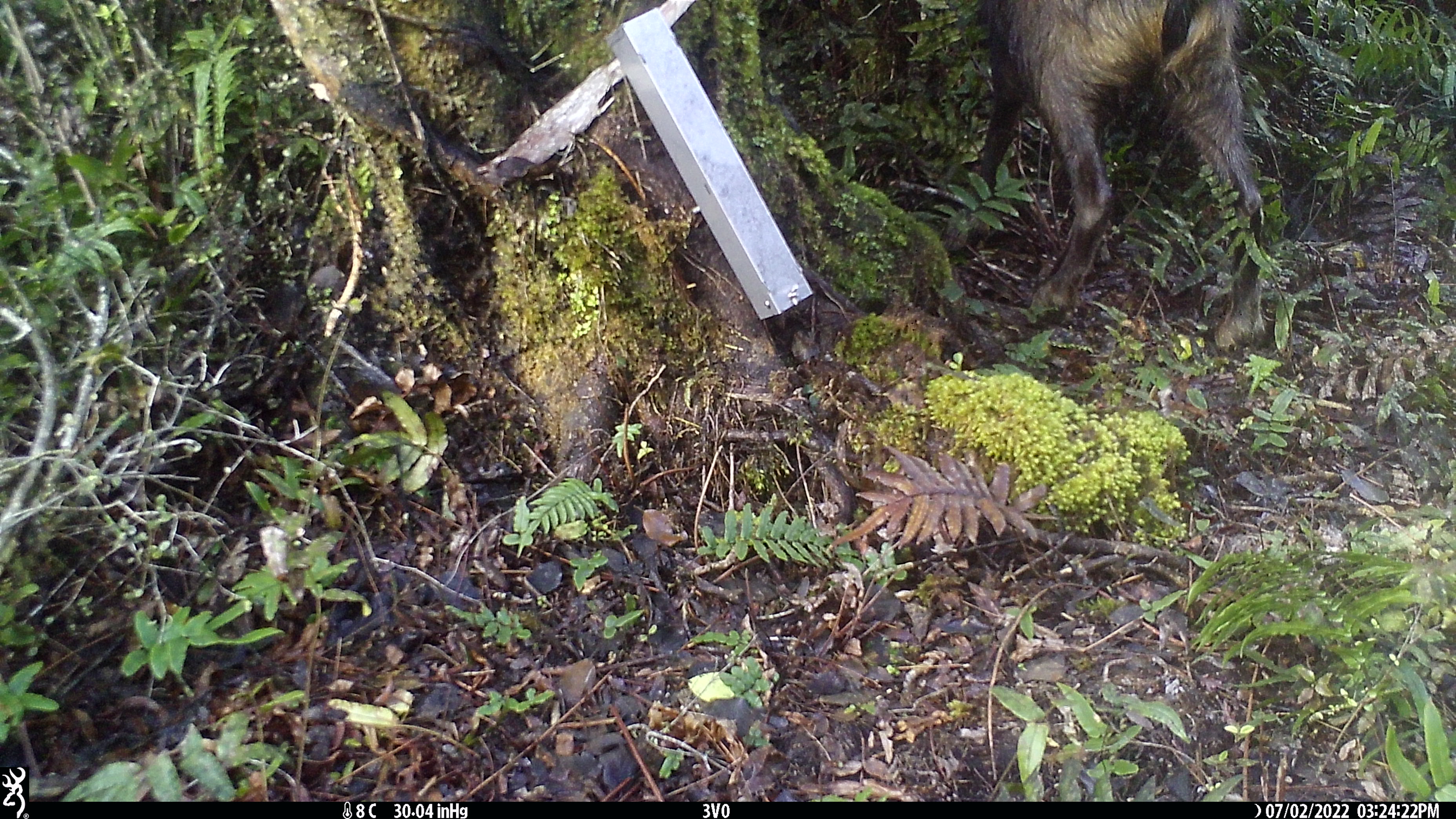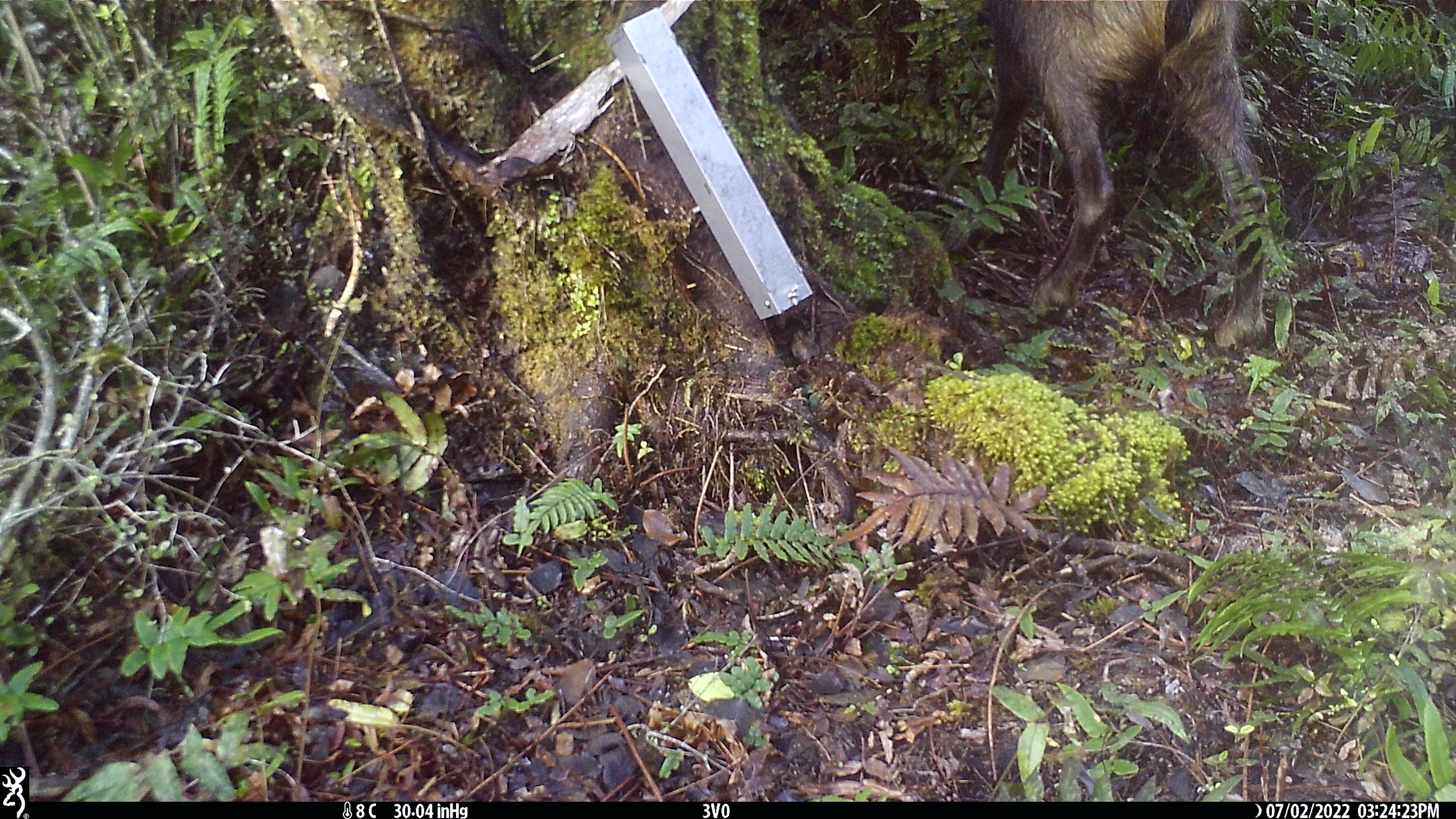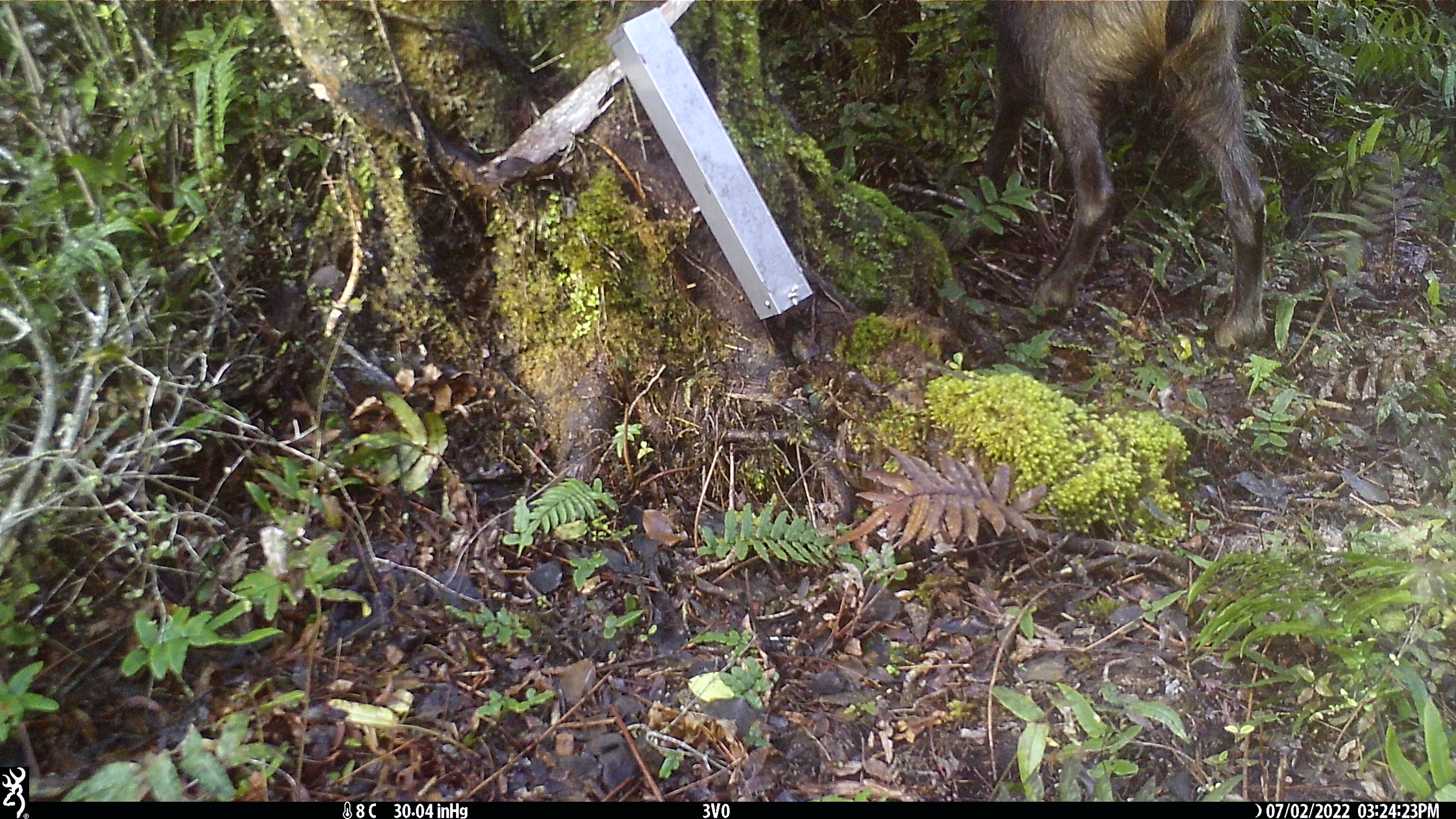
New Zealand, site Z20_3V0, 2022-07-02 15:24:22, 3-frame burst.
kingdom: Animalia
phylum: Chordata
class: Mammalia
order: Artiodactyla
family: Bovidae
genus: Rupicapra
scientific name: Rupicapra rupicapra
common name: alpine chamois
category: chamois